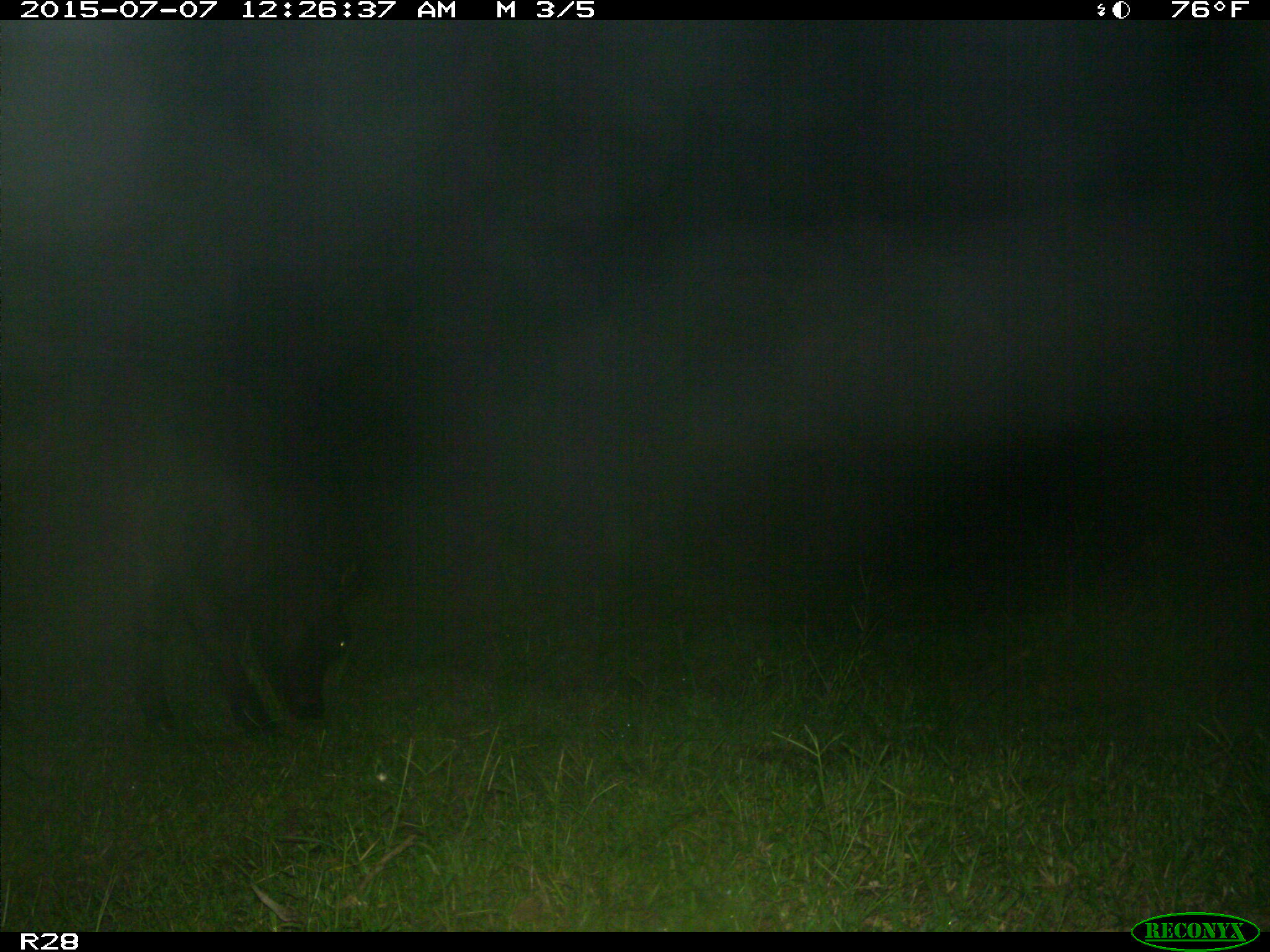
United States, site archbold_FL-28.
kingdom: Animalia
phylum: Chordata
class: Mammalia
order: Artiodactyla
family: Bovidae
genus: Bos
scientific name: Bos taurus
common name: domestic cow